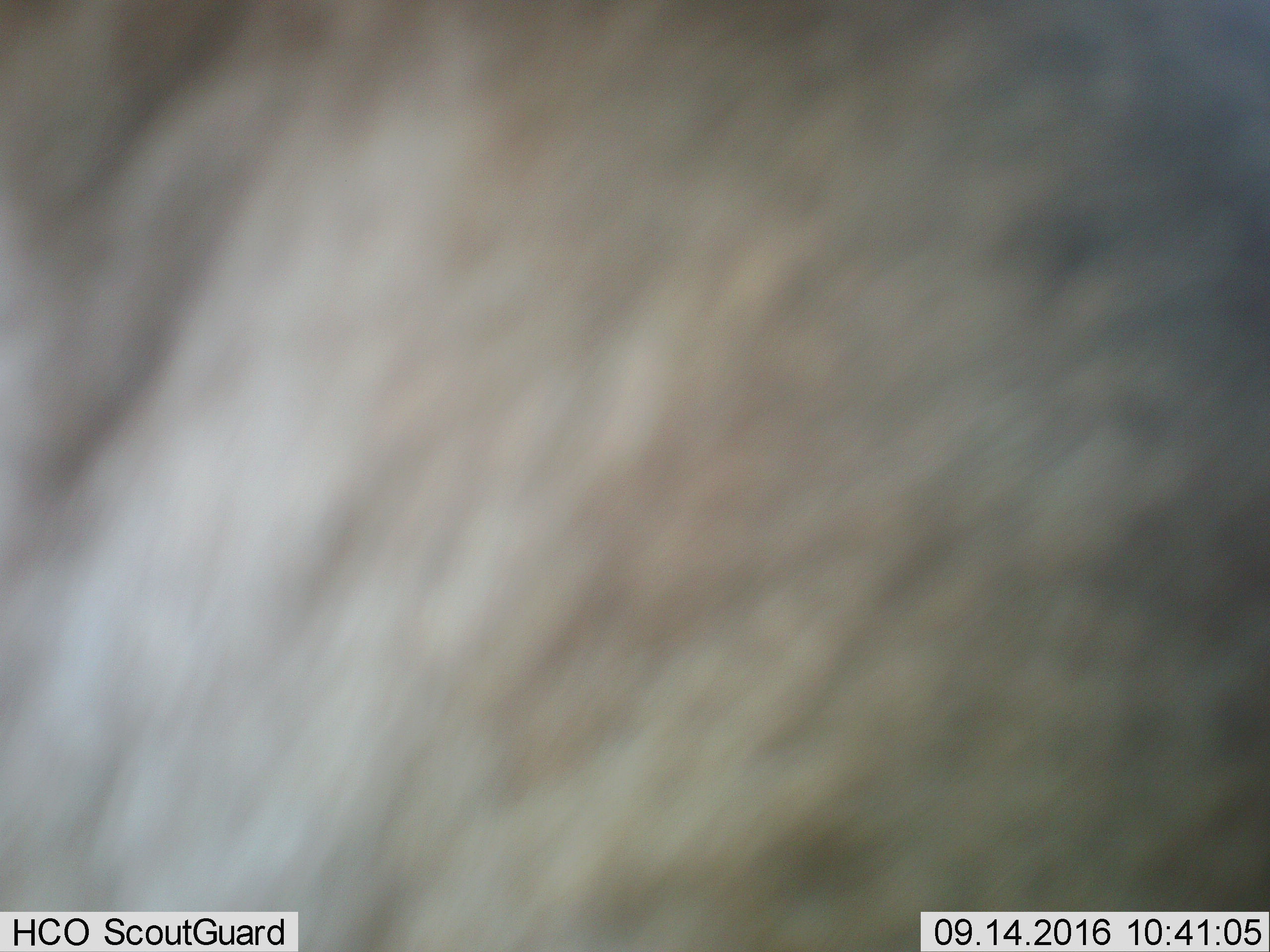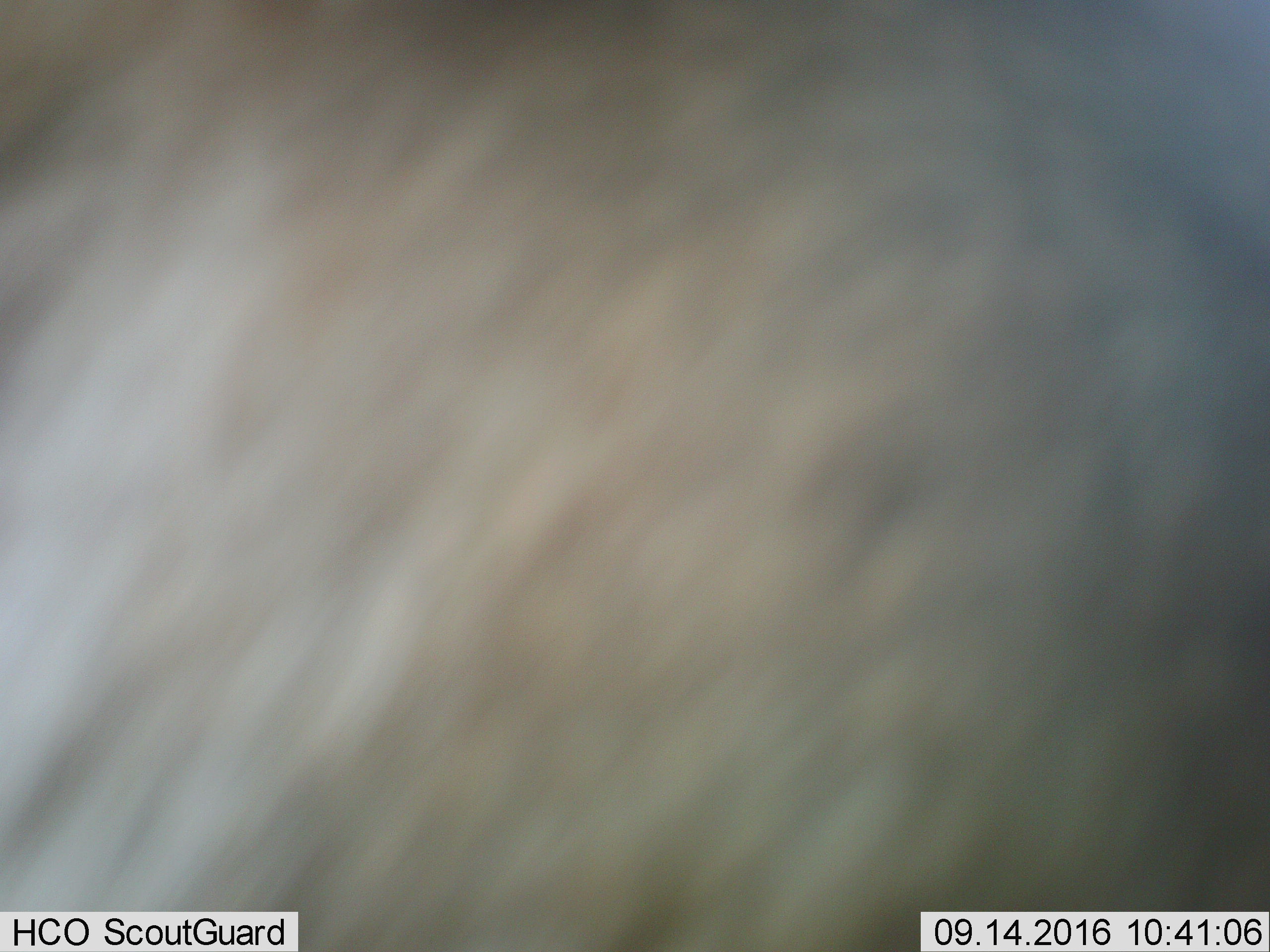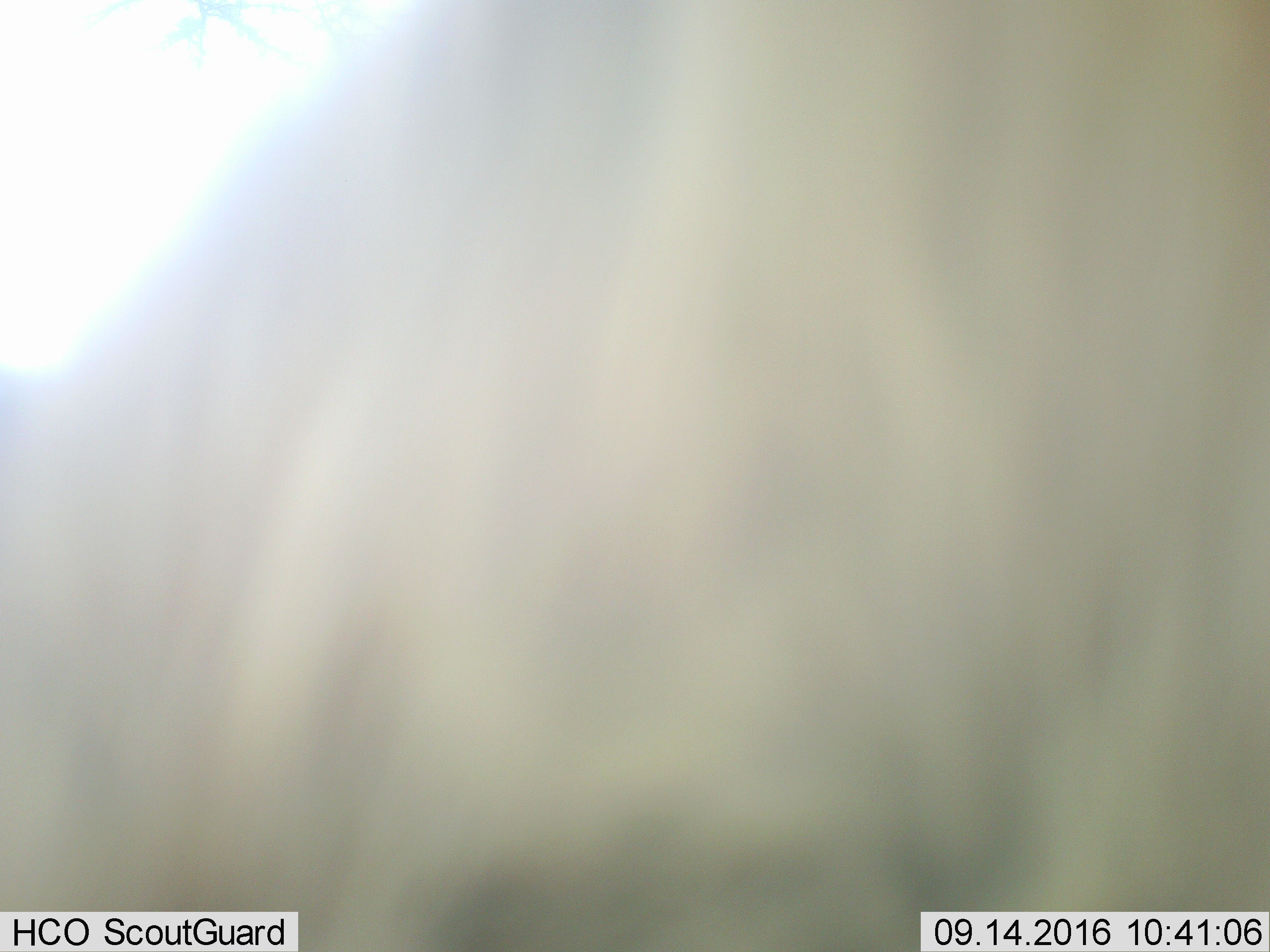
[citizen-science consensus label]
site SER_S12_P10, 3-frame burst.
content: unidentified animal